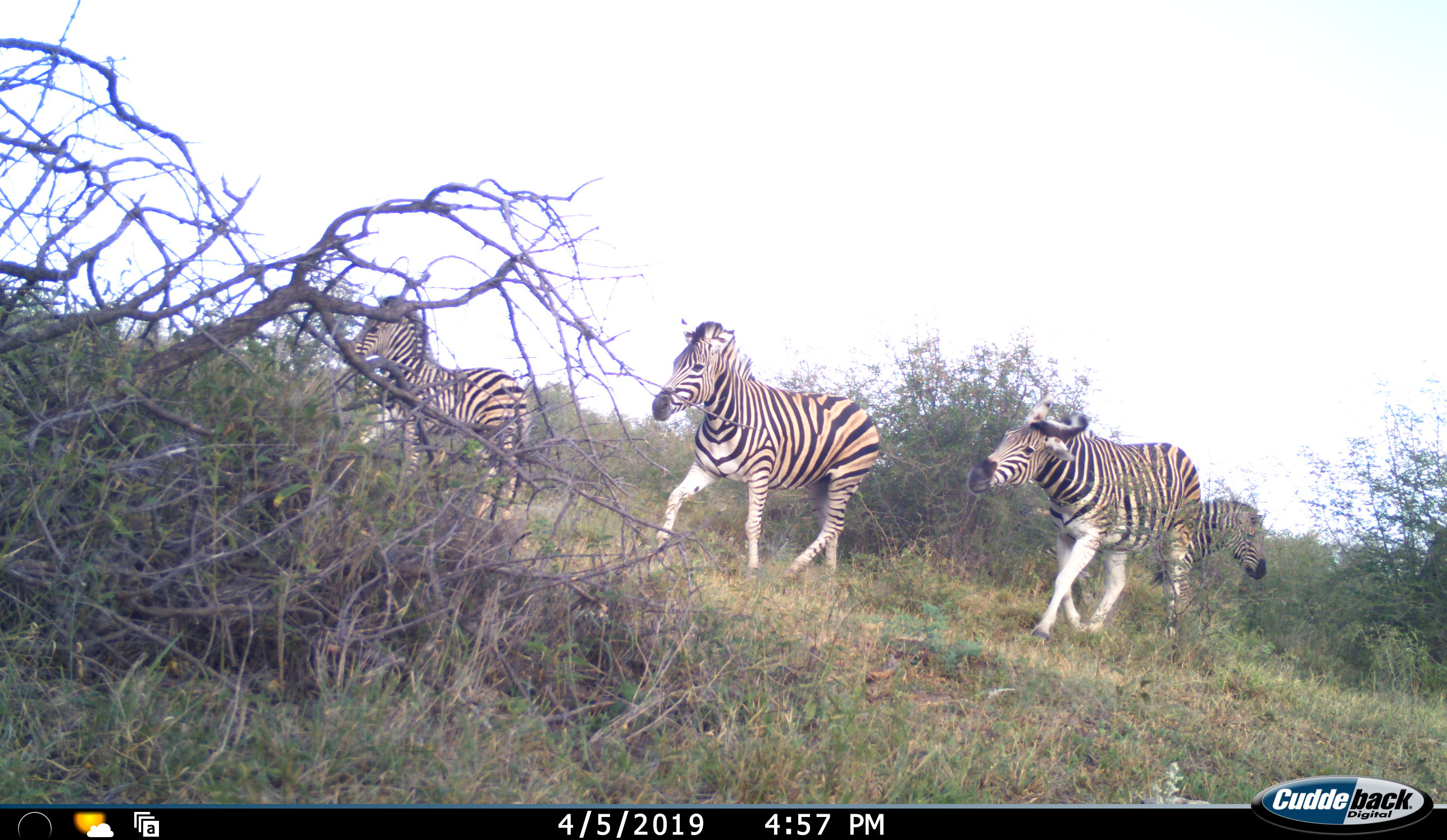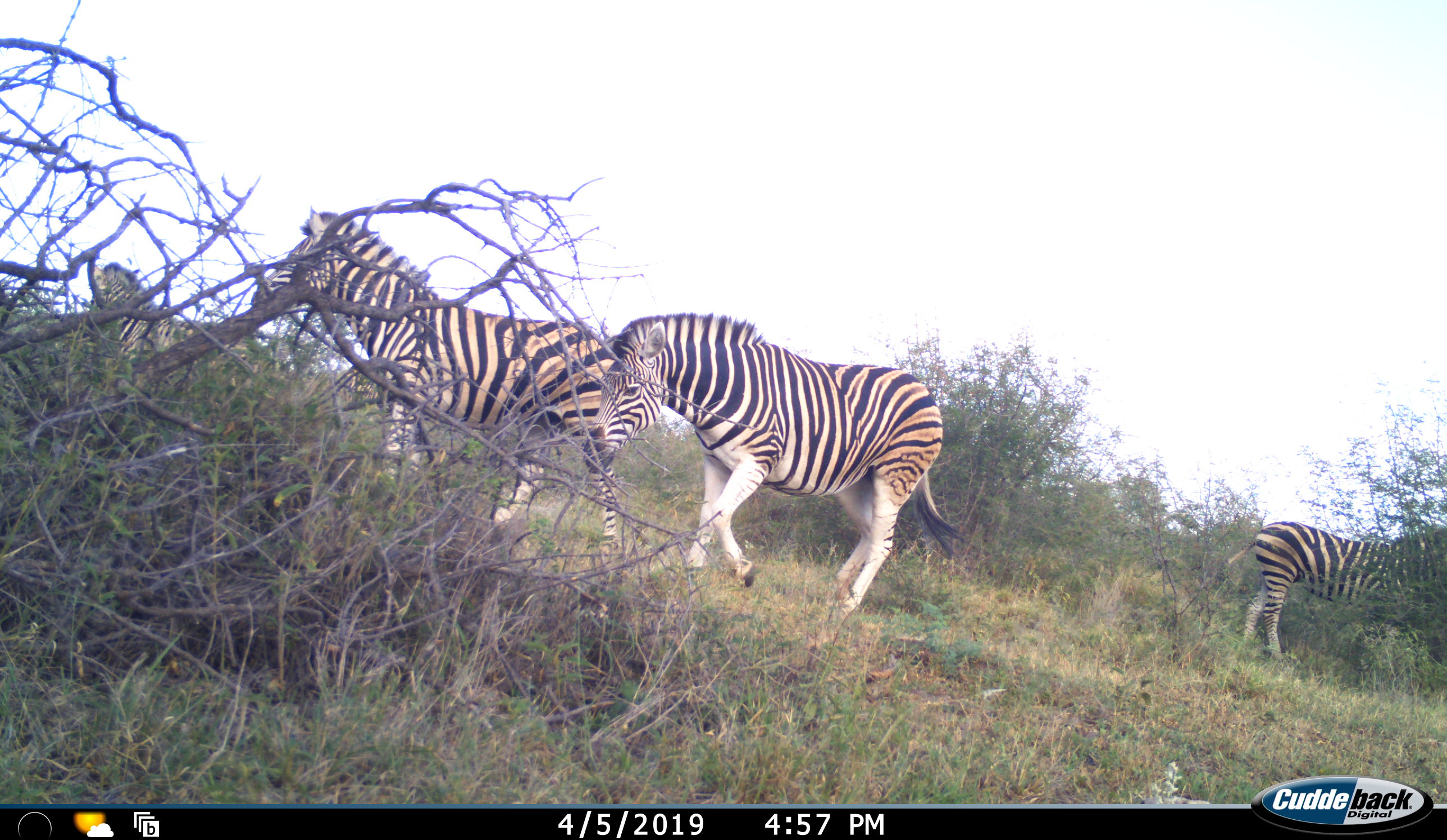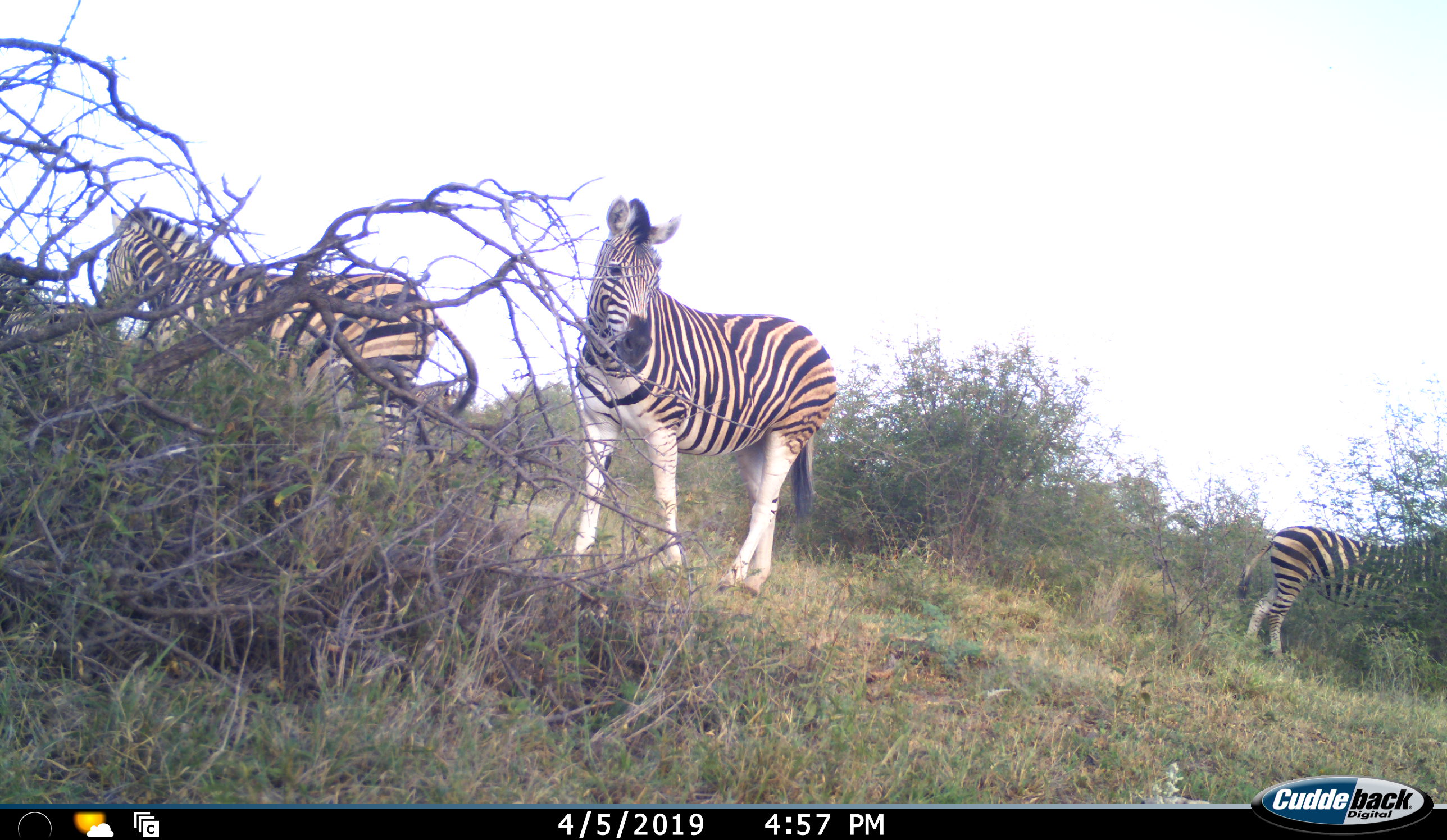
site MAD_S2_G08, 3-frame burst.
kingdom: Animalia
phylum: Chordata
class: Mammalia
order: Perissodactyla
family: Equidae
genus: Equus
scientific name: Equus quagga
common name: plains zebra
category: zebraplains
Zebraplains (plains zebra) (Equus quagga), count 4. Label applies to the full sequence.